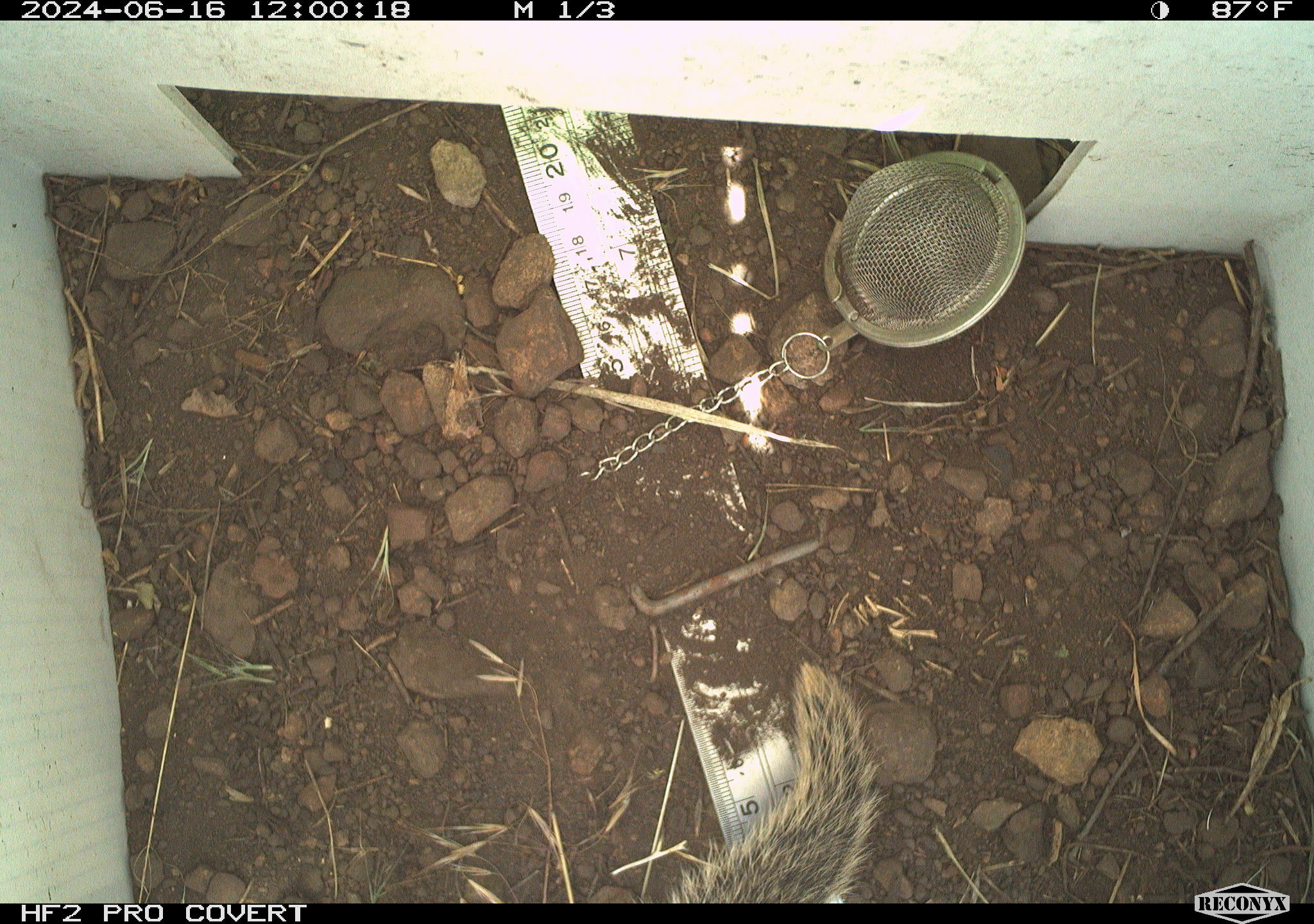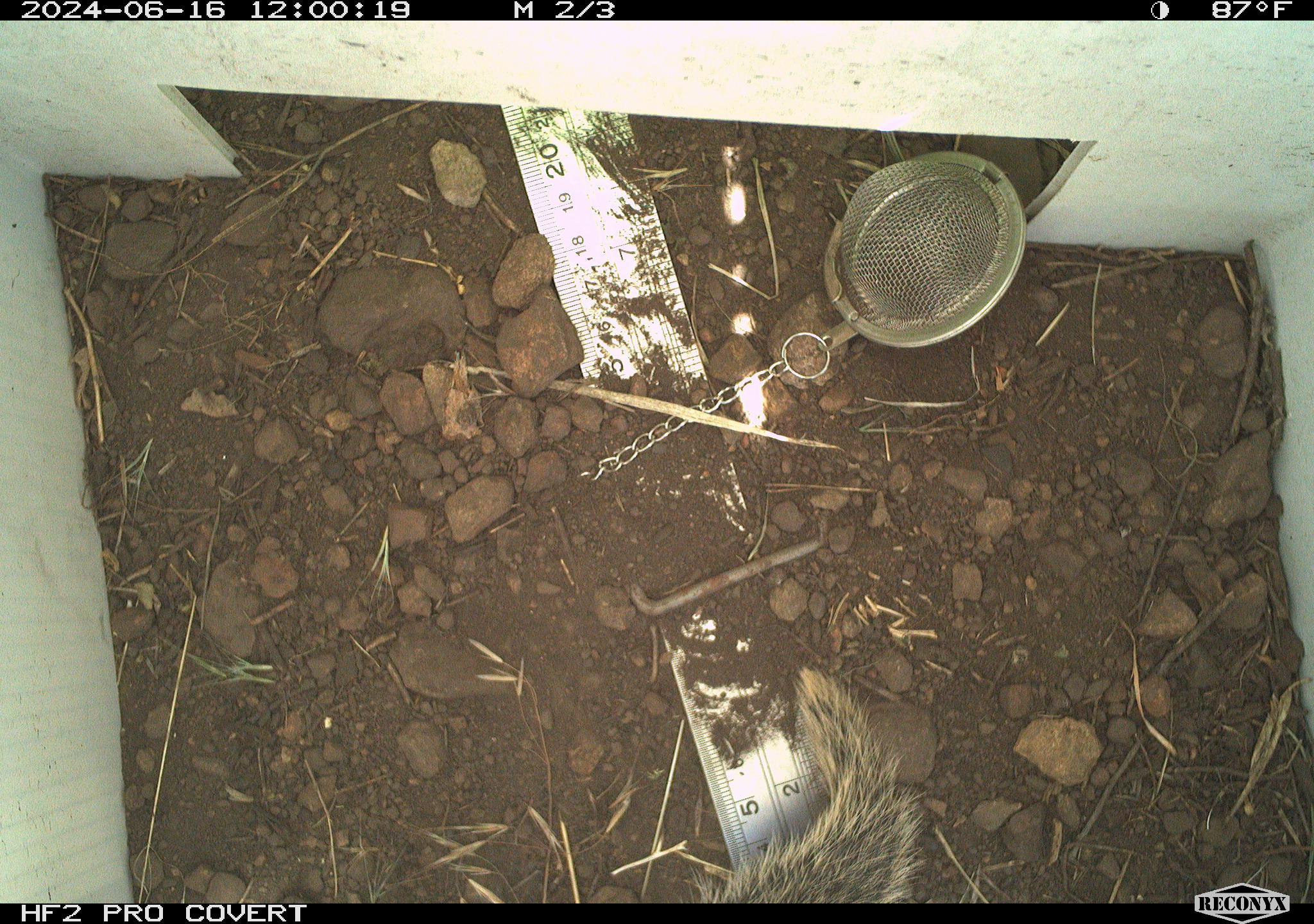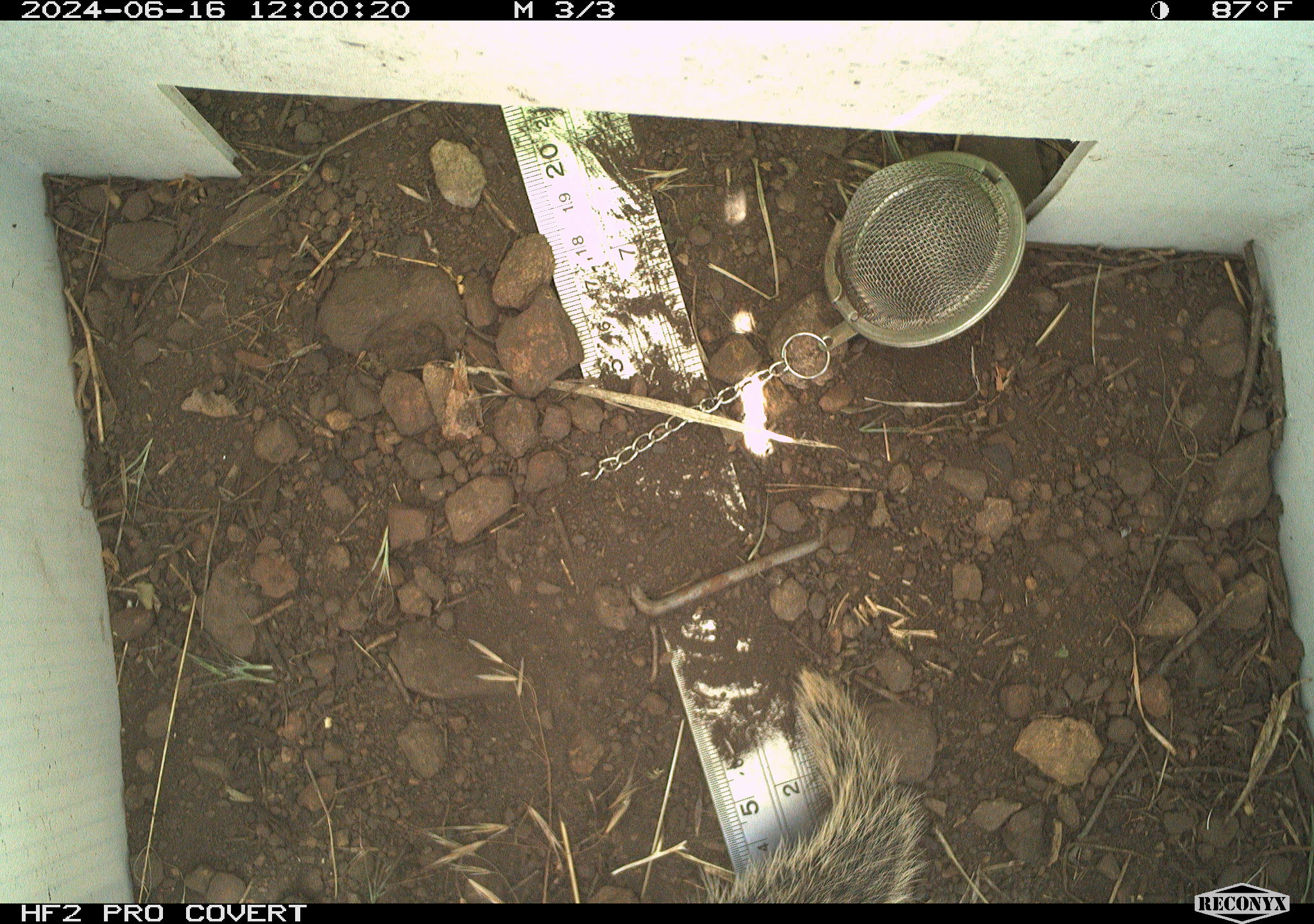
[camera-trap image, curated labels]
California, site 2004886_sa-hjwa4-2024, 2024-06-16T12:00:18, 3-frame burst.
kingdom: Animalia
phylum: Chordata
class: Mammalia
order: Rodentia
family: Sciuridae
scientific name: Sciuridae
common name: squirrels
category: sciuridae family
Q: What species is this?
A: Sciuridae family (squirrels) (Sciuridae).